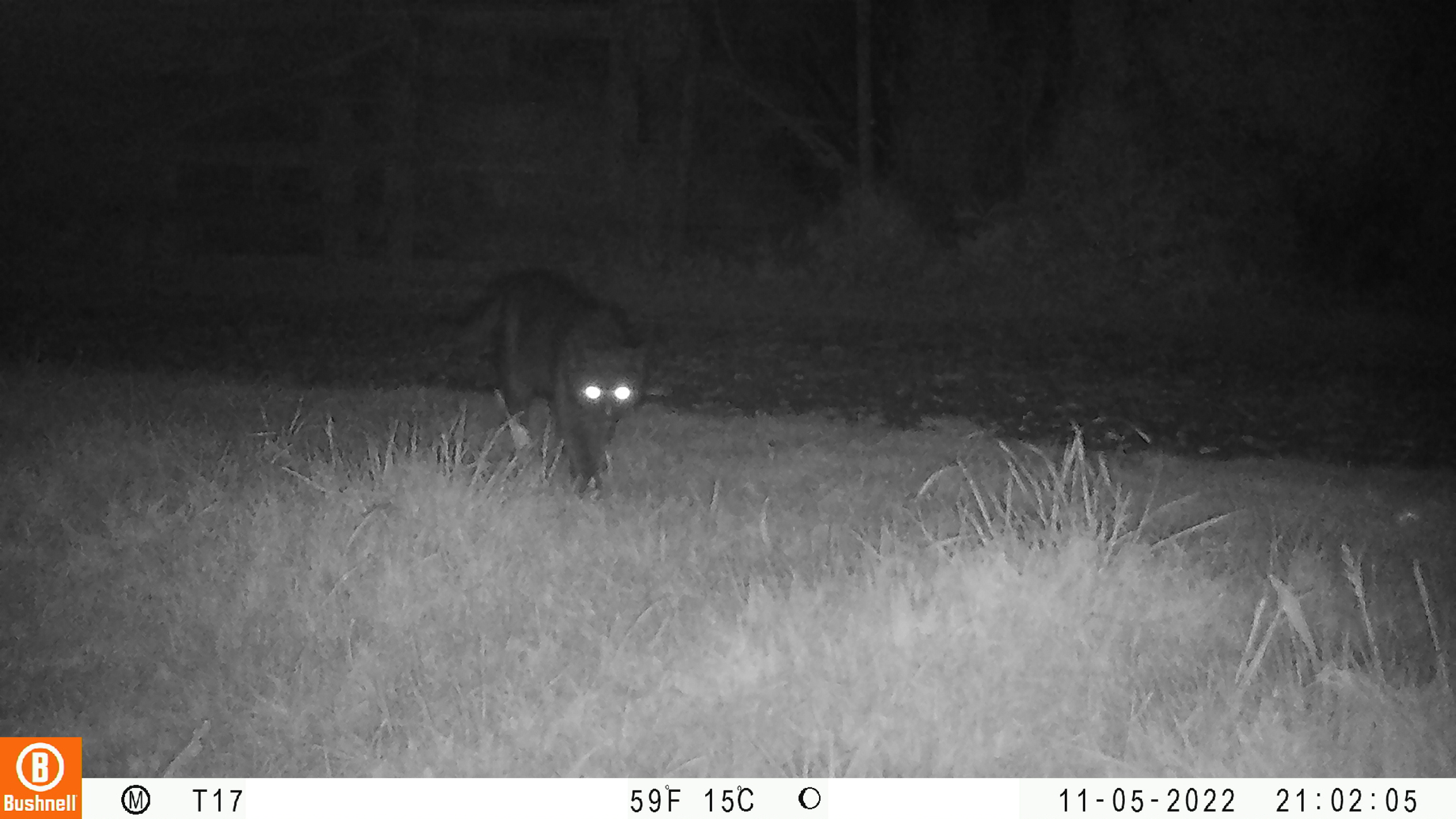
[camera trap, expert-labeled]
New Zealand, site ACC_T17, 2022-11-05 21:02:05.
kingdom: Animalia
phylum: Chordata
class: Mammalia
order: Carnivora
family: Felidae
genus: Felis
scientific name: Felis catus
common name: domestic cat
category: cat